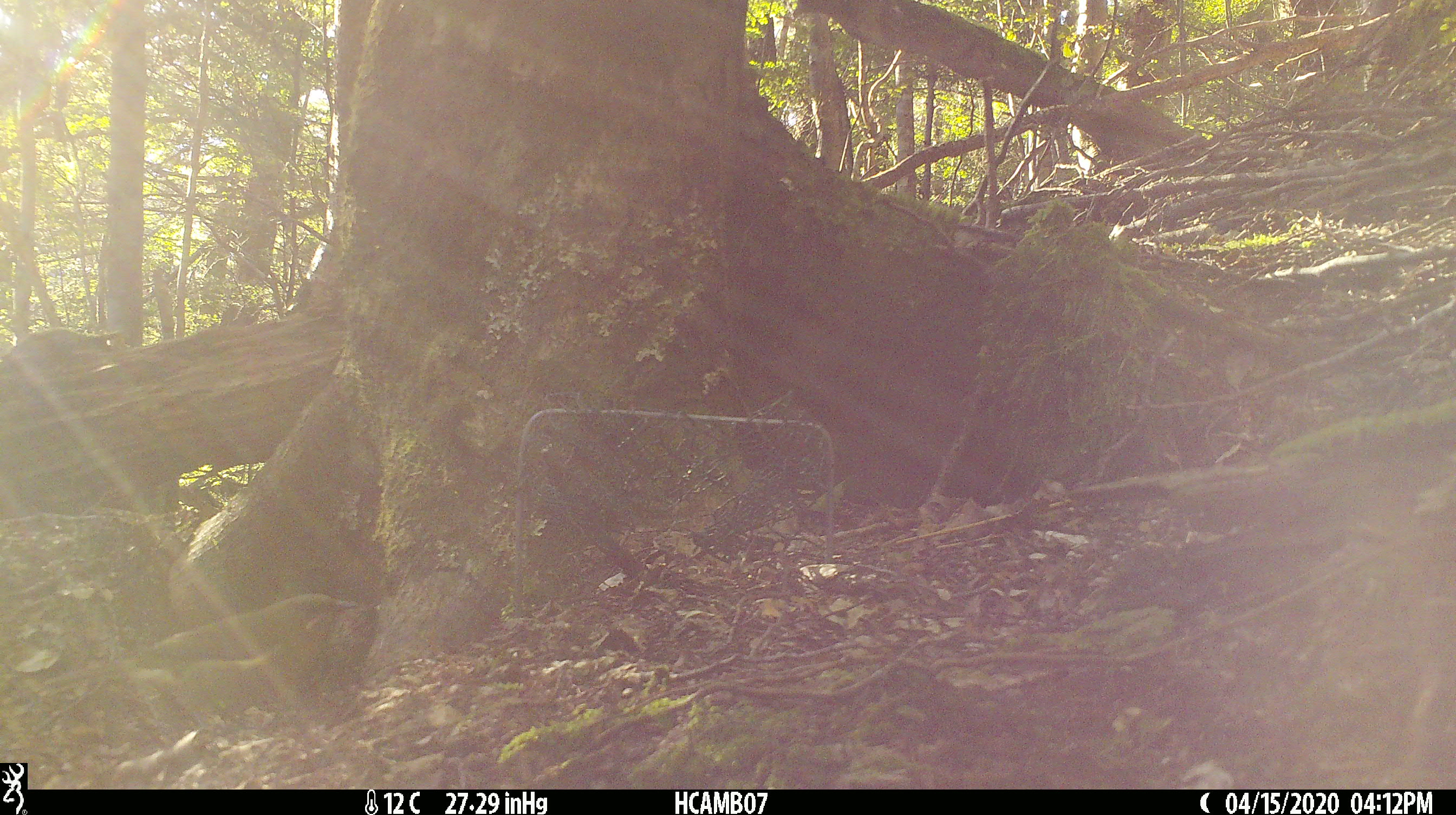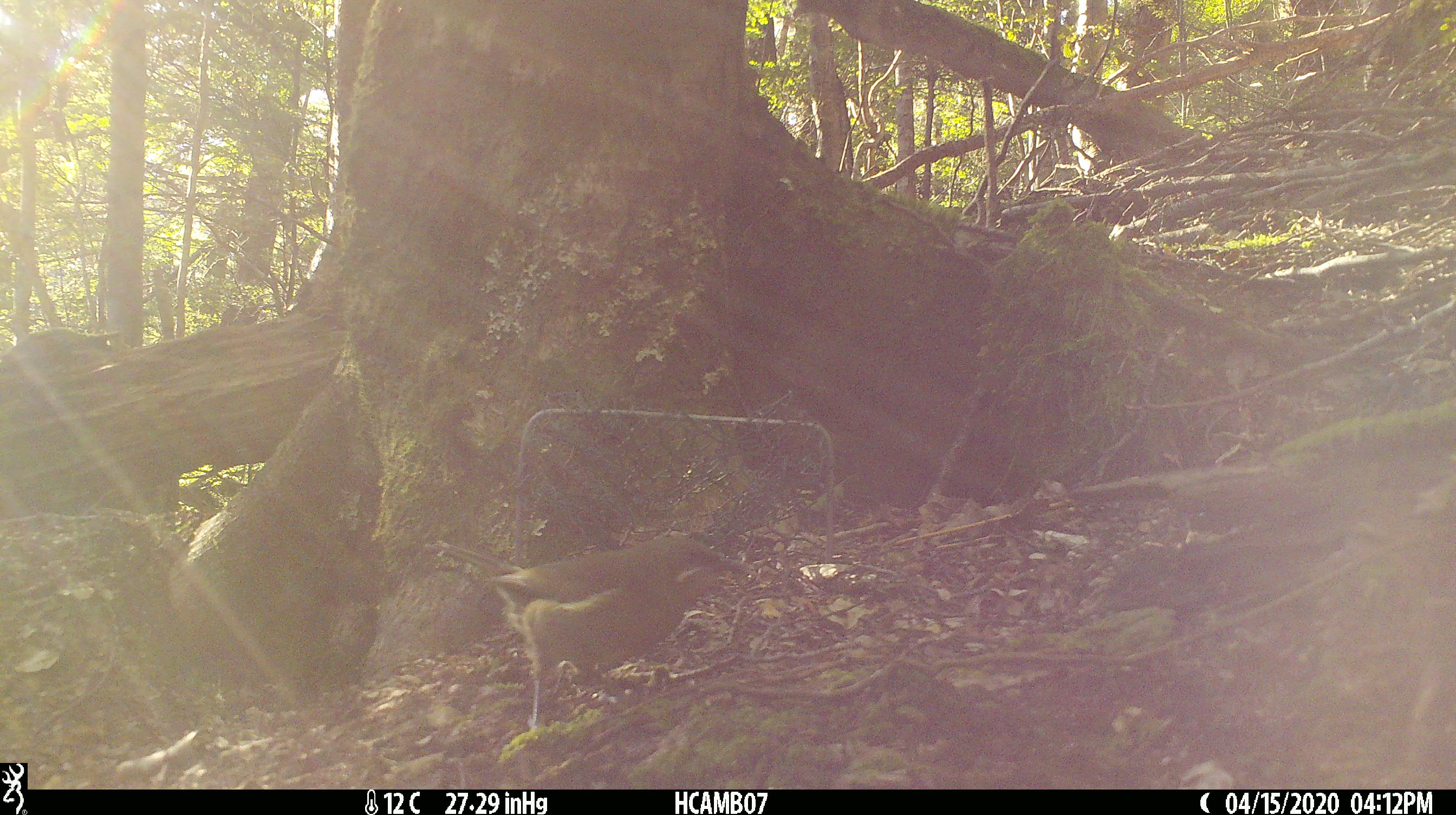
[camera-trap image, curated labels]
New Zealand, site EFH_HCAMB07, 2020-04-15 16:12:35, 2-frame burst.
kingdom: Animalia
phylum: Chordata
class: Aves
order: Passeriformes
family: Meliphagidae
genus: Anthornis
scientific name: Anthornis melanura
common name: new zealand bellbird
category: bellbird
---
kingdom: Animalia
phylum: Chordata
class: Aves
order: Passeriformes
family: Fringillidae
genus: Chloris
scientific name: Chloris chloris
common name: greenfinch